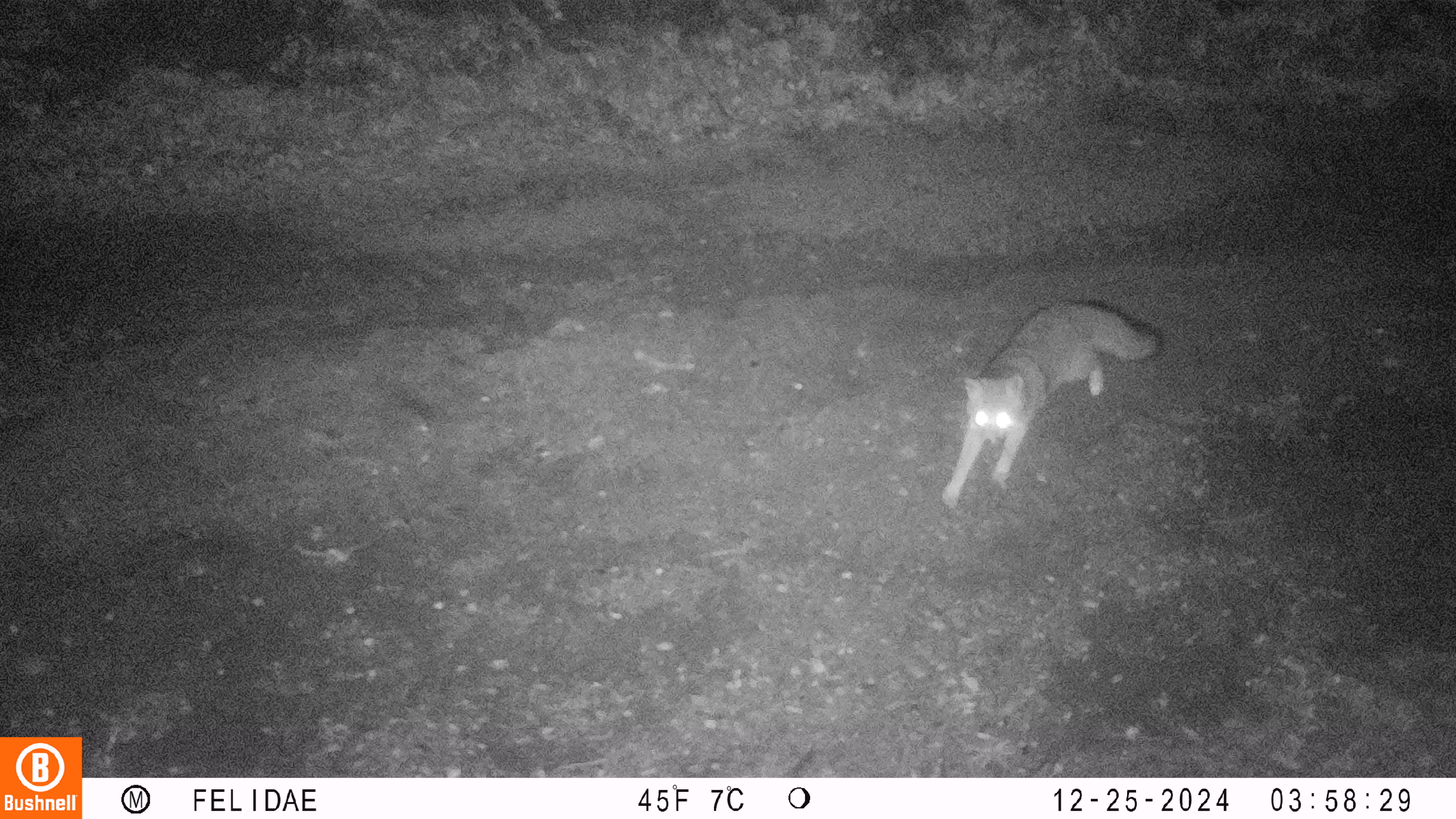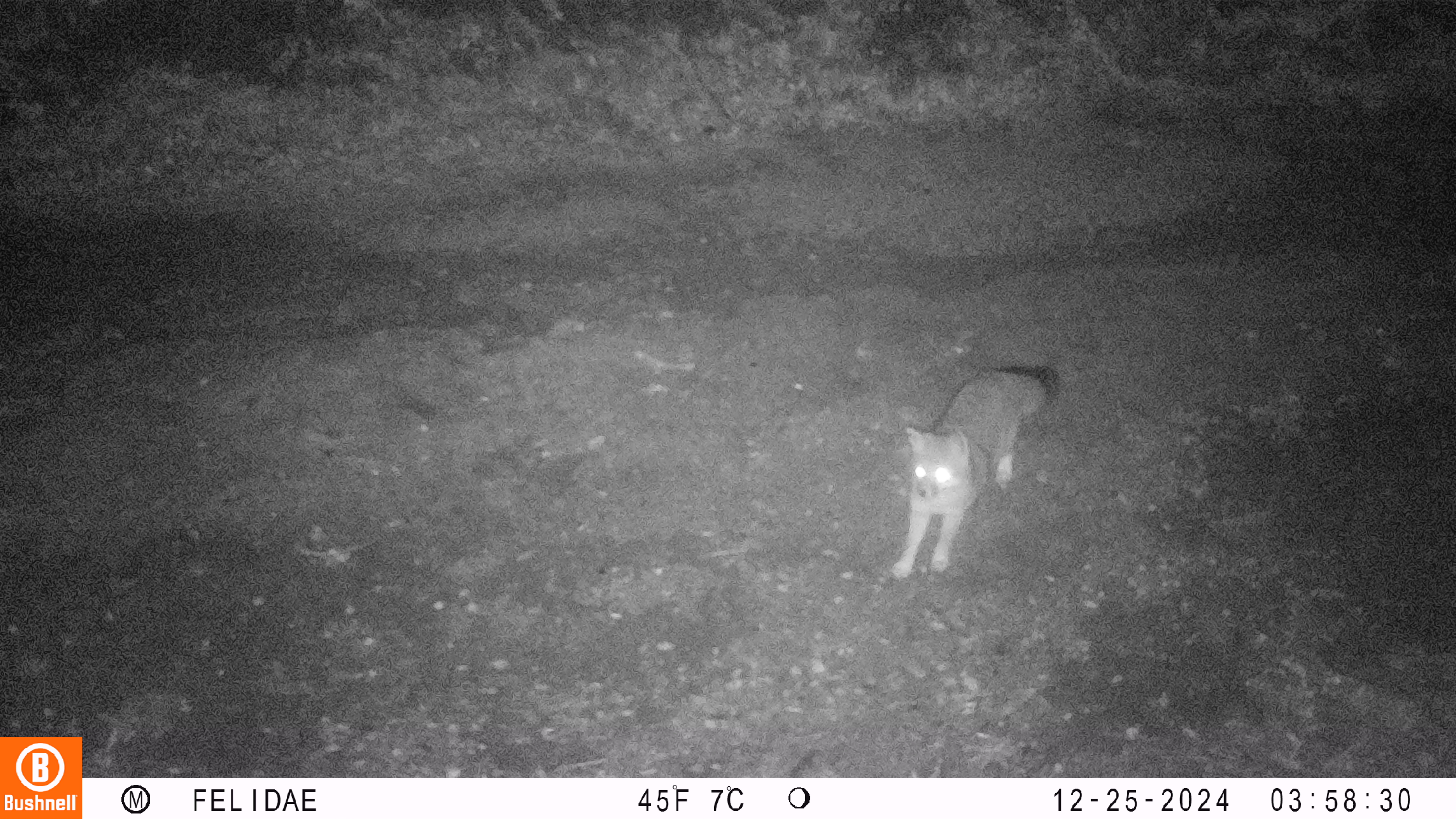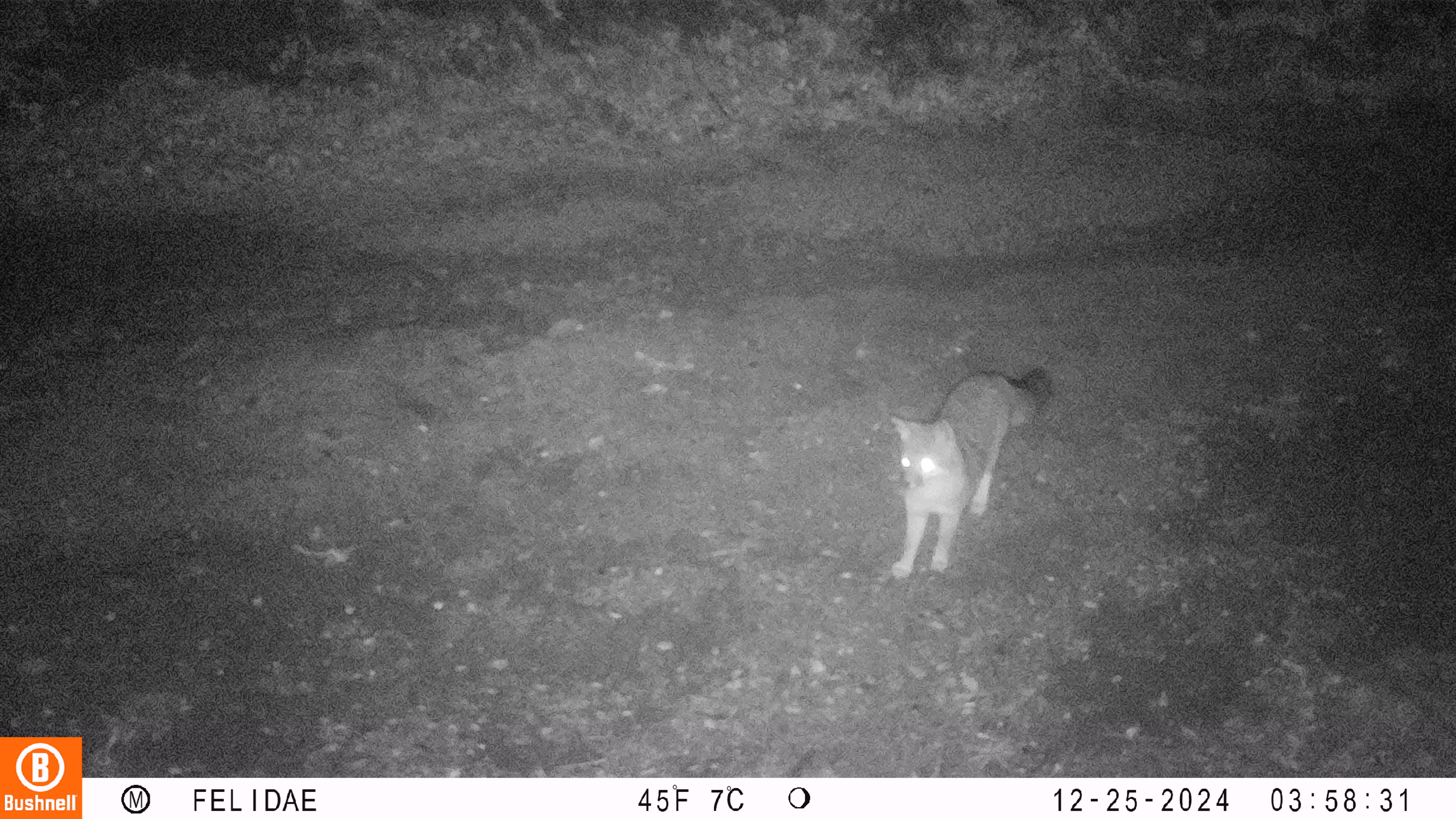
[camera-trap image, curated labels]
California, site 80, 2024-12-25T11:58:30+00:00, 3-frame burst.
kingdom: Animalia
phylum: Chordata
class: Mammalia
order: Carnivora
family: Canidae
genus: Urocyon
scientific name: Urocyon cinereoargenteus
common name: gray fox